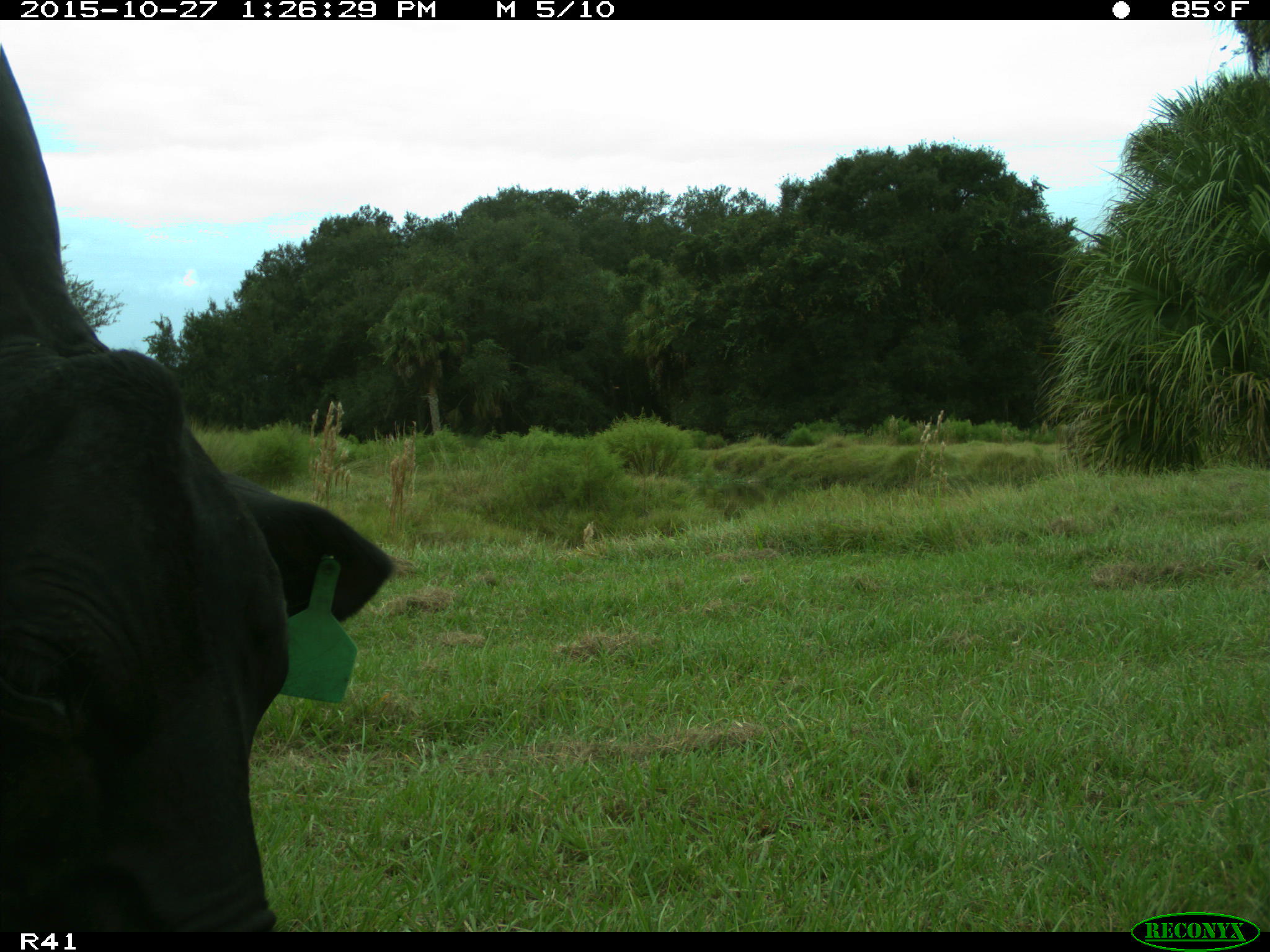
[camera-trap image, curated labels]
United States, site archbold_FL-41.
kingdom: Animalia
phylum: Chordata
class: Mammalia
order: Artiodactyla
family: Bovidae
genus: Bos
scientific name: Bos taurus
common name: domestic cow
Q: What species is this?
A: Bos taurus (domestic cow).